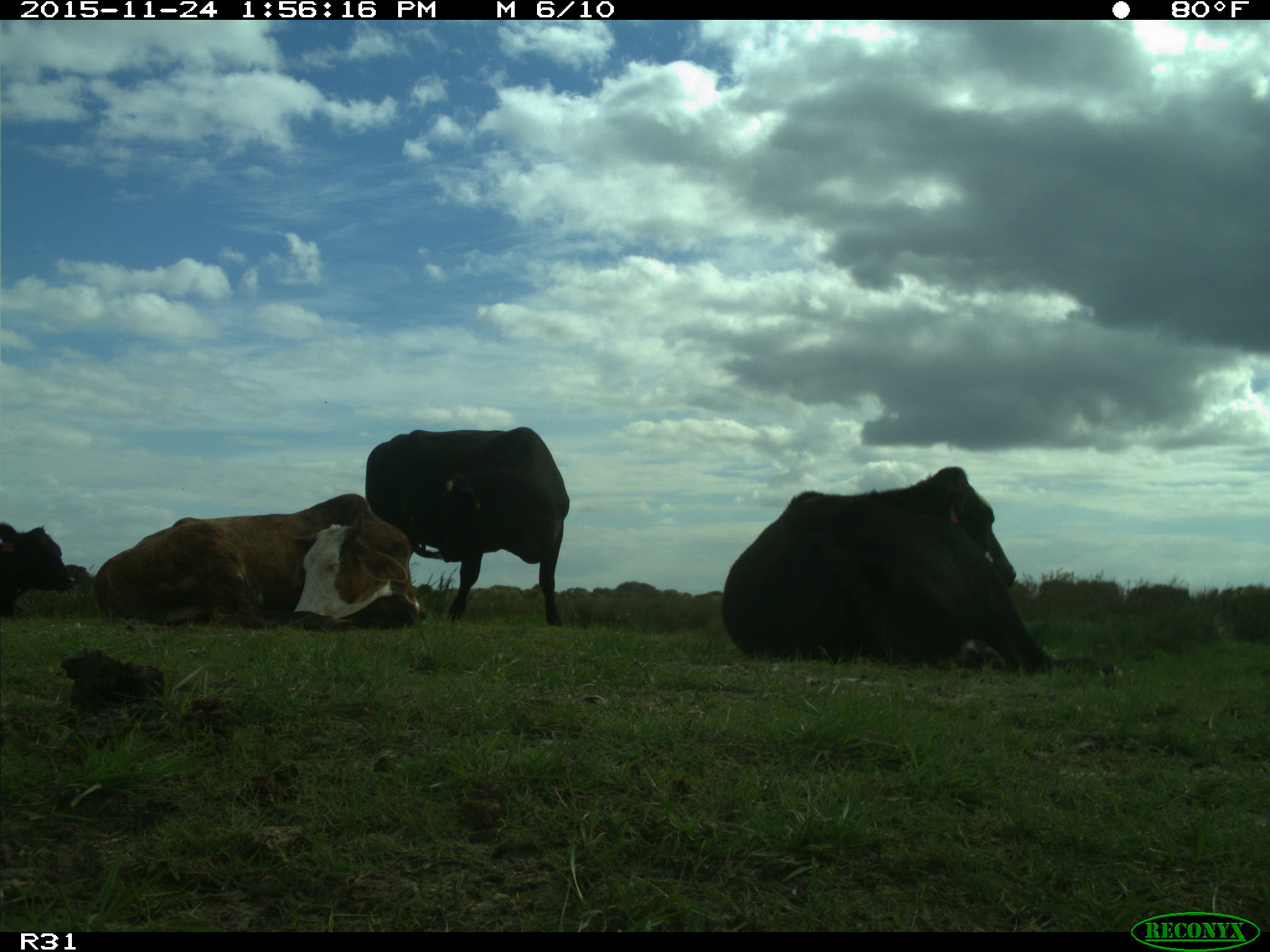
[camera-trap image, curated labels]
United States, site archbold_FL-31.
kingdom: Animalia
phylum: Chordata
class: Mammalia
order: Artiodactyla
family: Bovidae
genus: Bos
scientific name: Bos taurus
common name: domestic cow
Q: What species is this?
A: Bos taurus (domestic cow).